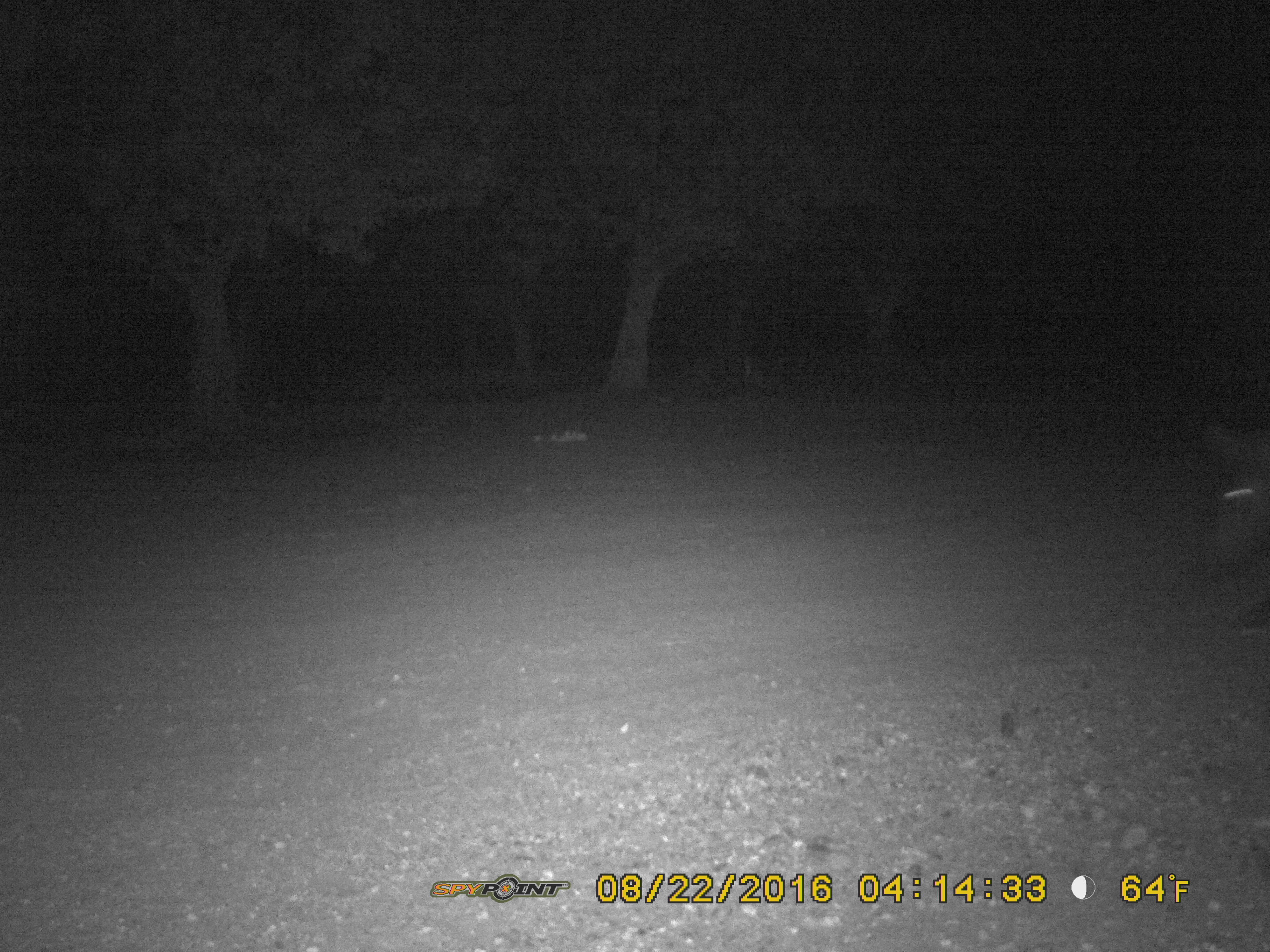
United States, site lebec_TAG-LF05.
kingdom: Animalia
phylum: Chordata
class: Mammalia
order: Artiodactyla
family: Suidae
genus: Sus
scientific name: Sus scrofa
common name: wild boar